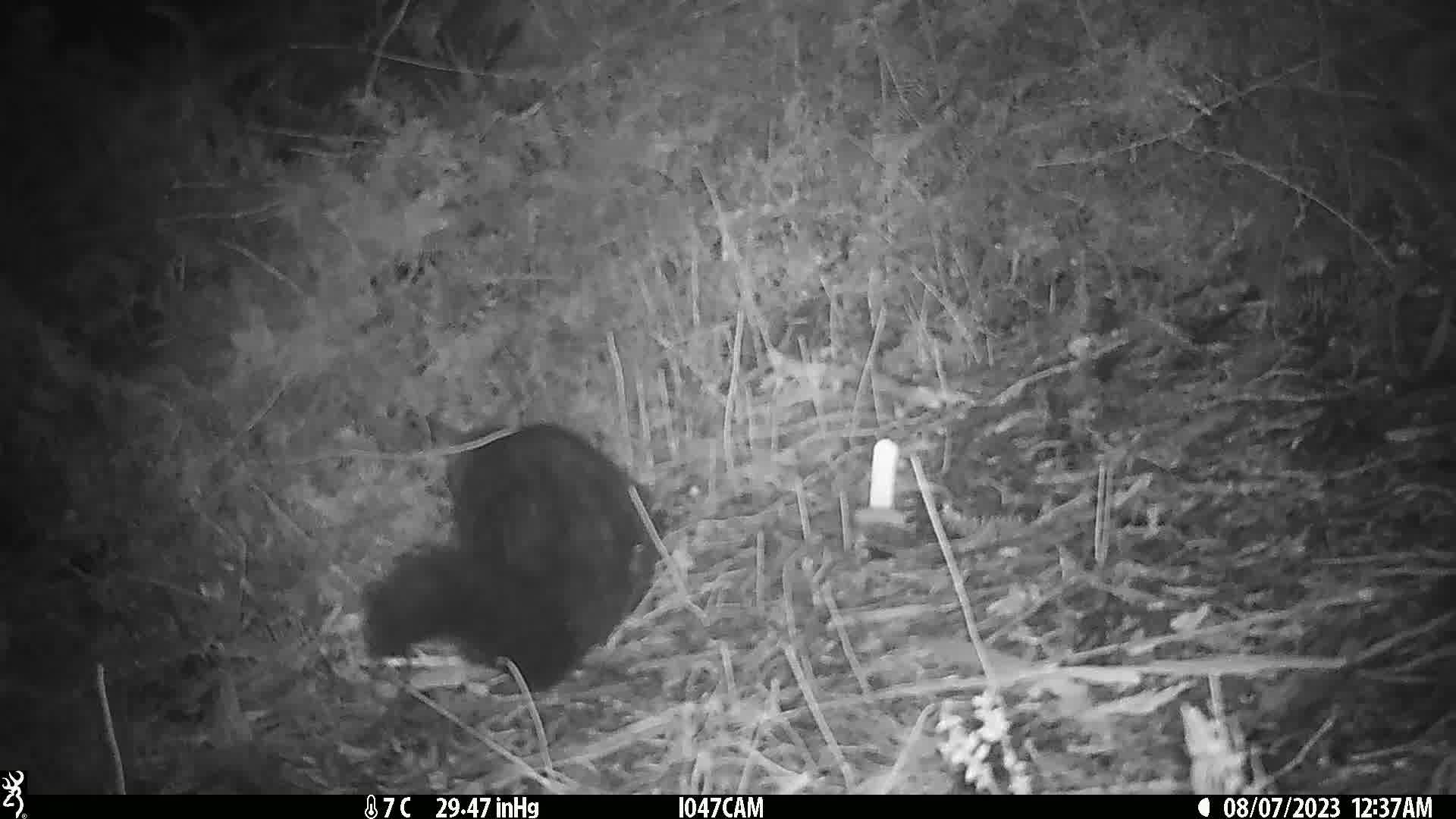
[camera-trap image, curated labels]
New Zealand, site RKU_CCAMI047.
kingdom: Animalia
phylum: Chordata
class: Mammalia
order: Diprotodontia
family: Phalangeridae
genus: Trichosurus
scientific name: Trichosurus vulpecula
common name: common brushtail possum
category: possum